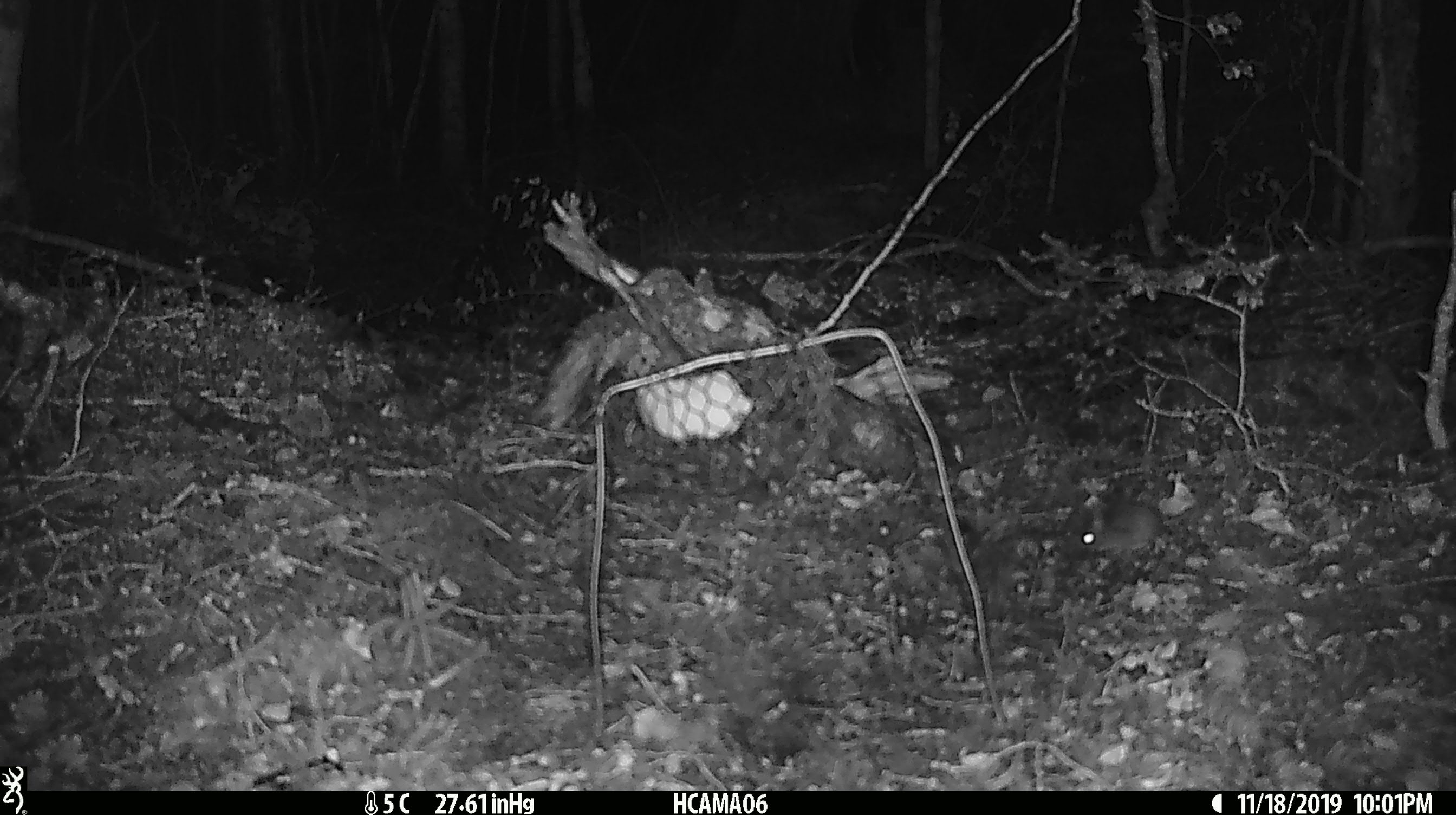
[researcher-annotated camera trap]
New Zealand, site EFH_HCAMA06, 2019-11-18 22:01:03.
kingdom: Animalia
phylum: Chordata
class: Mammalia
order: Rodentia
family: Muridae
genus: Mus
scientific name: Mus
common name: mouse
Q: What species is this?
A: Mouse (Mus).